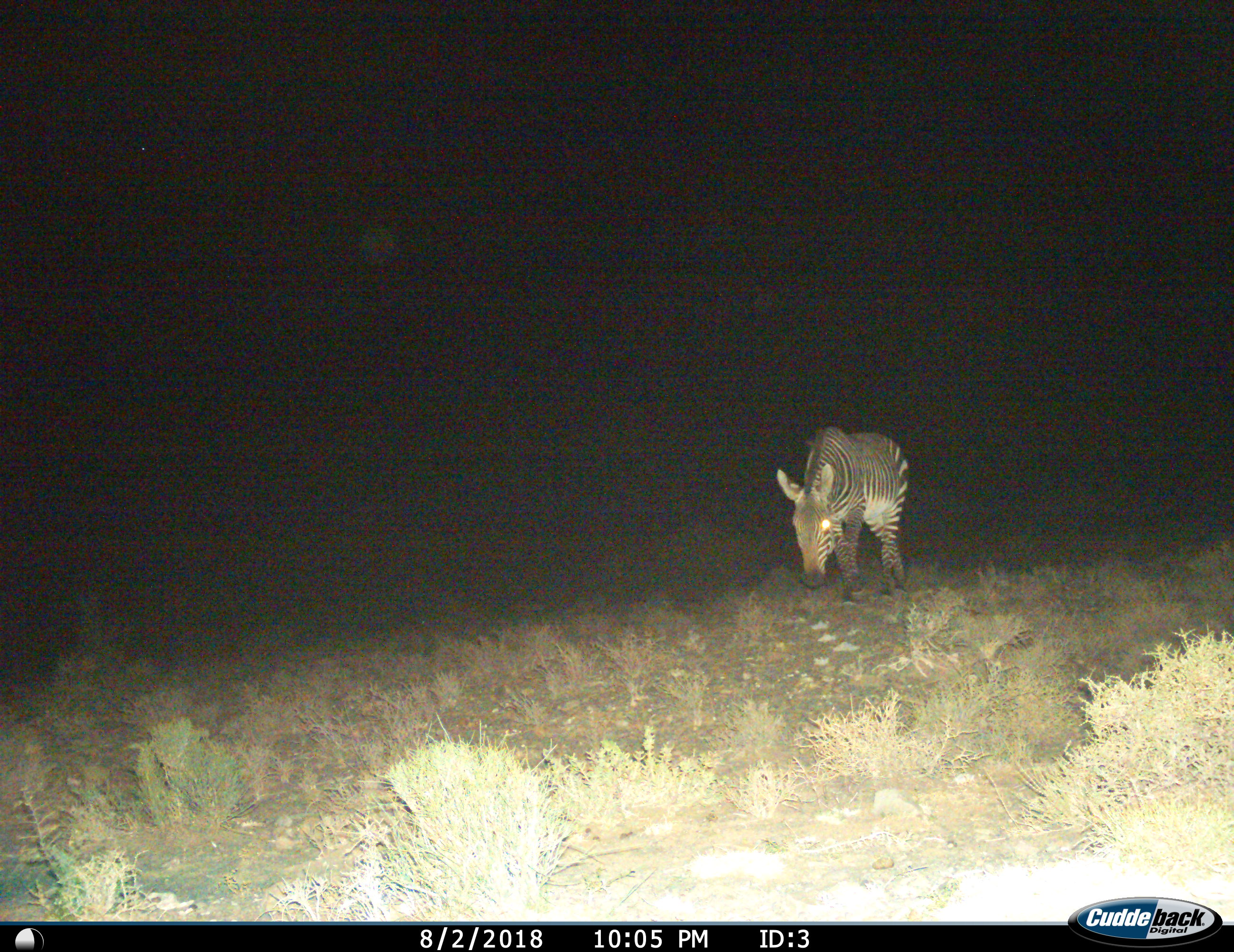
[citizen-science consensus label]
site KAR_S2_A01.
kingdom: Animalia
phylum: Chordata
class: Mammalia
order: Perissodactyla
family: Equidae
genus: Equus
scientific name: Equus zebra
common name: mountain zebra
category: zebramountain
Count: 1.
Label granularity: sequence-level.